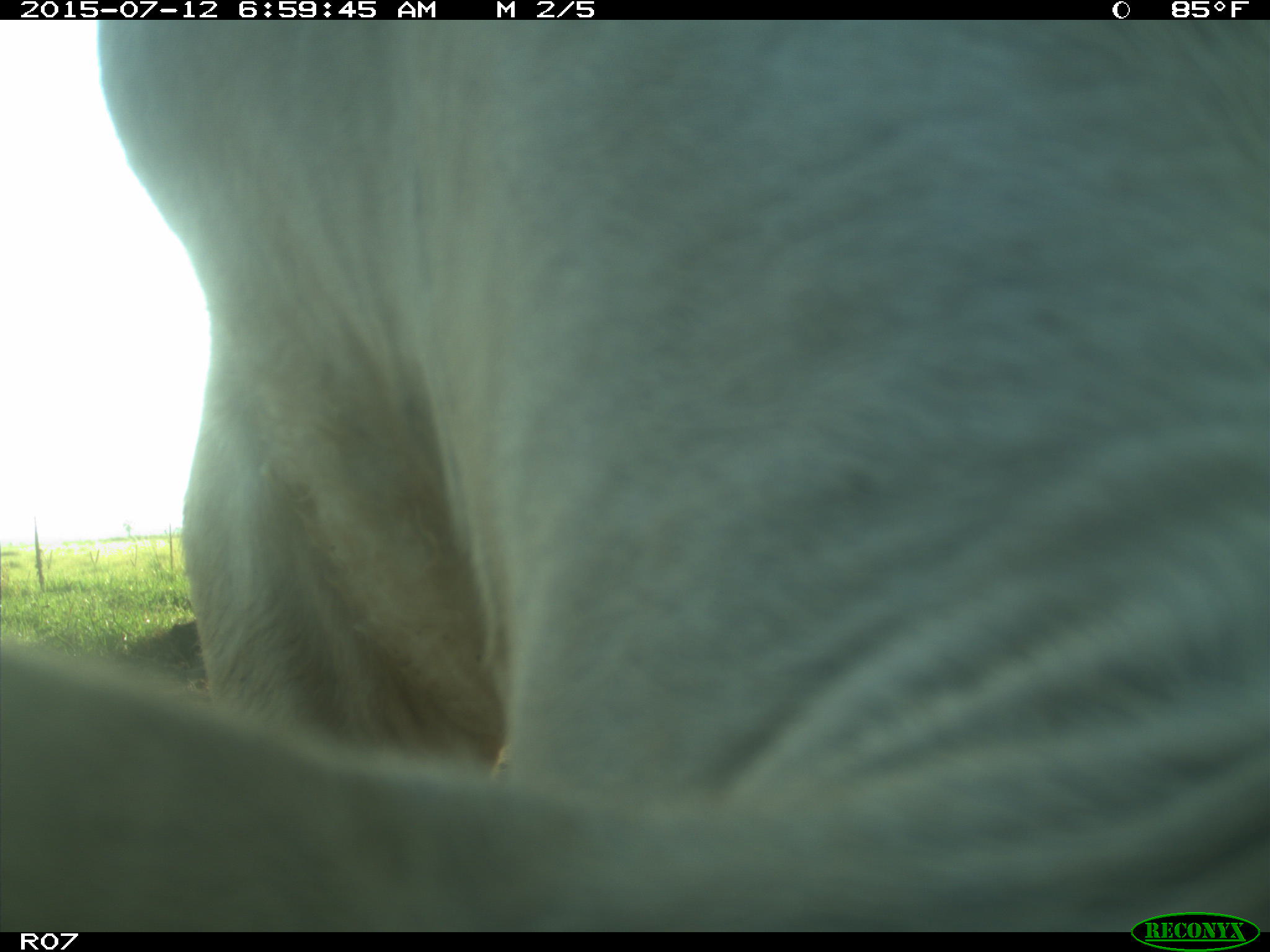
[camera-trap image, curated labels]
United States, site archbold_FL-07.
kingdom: Animalia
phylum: Chordata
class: Mammalia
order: Artiodactyla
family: Bovidae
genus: Bos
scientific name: Bos taurus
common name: domestic cow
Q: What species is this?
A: Bos taurus (domestic cow).